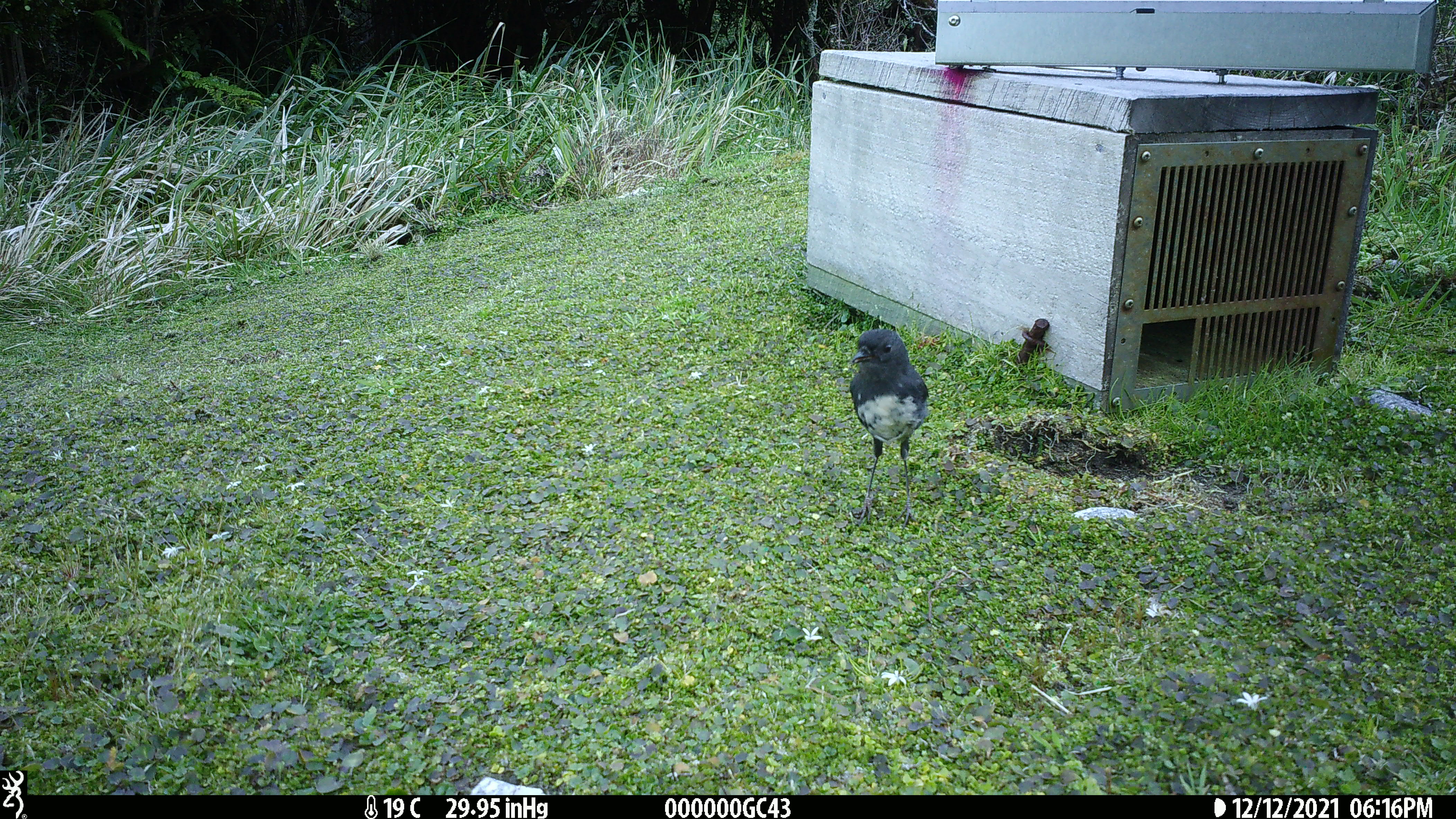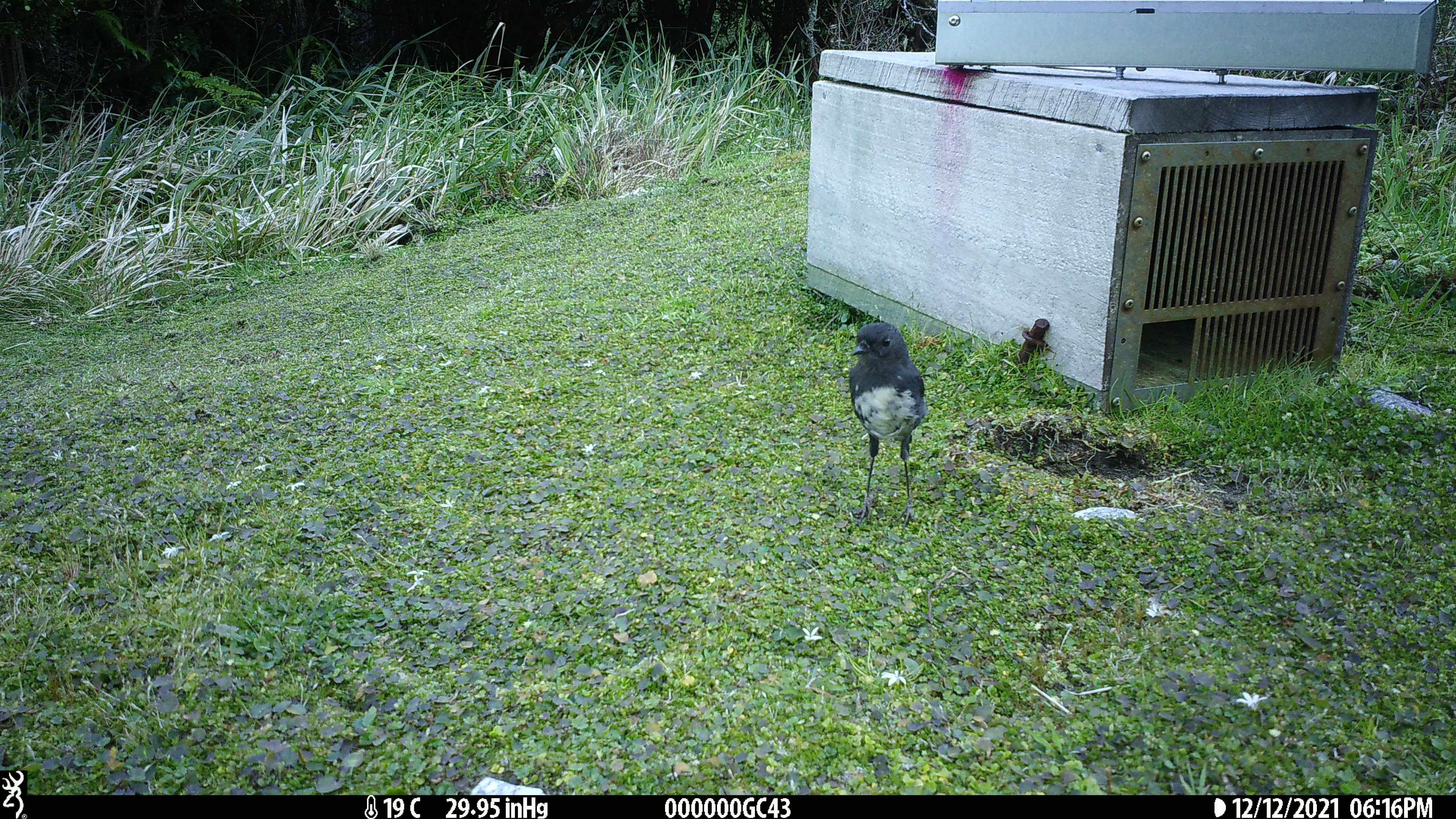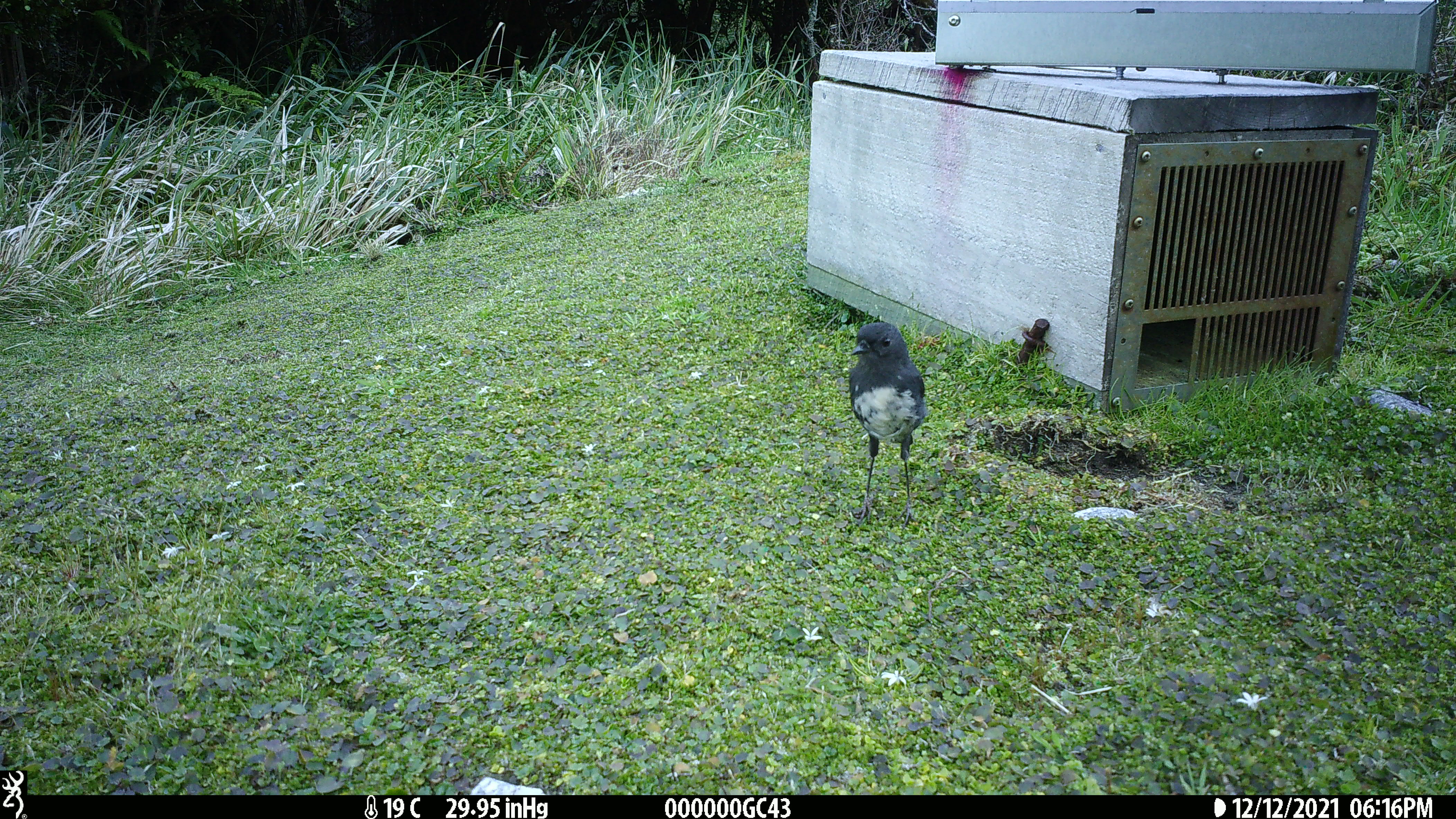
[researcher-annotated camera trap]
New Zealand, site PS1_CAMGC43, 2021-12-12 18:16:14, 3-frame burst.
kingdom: Animalia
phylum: Chordata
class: Aves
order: Passeriformes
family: Petroicidae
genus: Petroica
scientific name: Petroica australis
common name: new zealand robin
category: robin